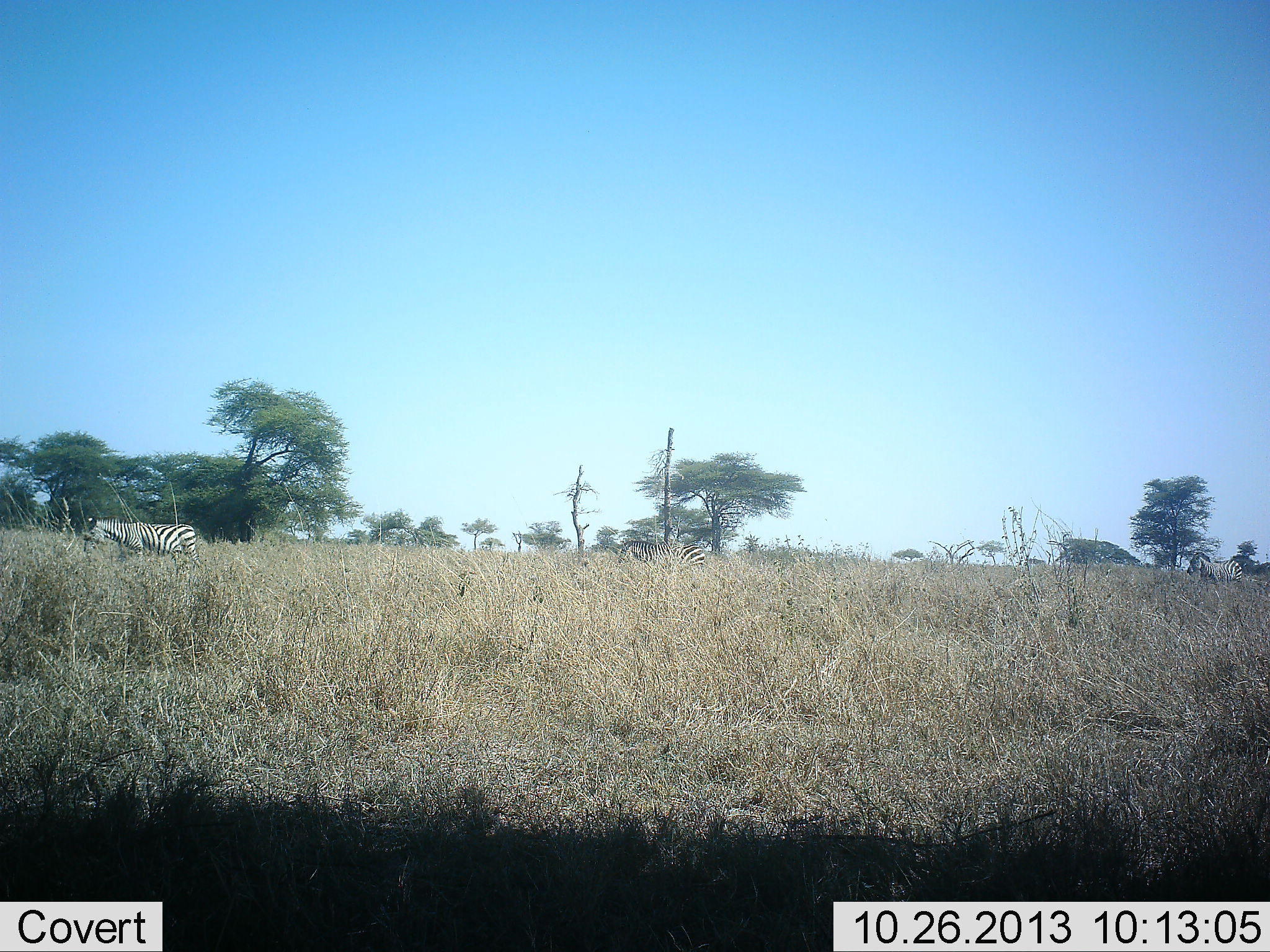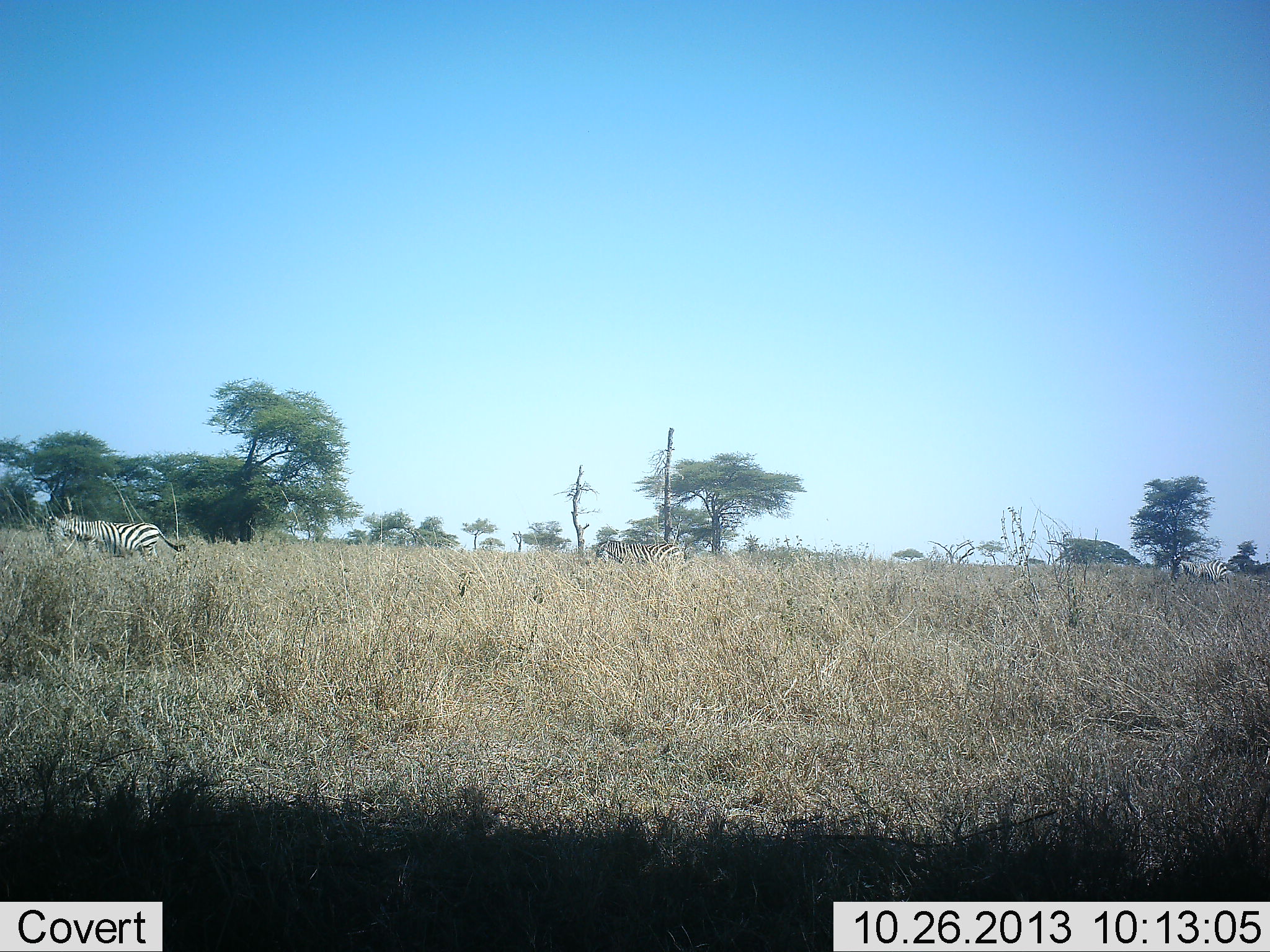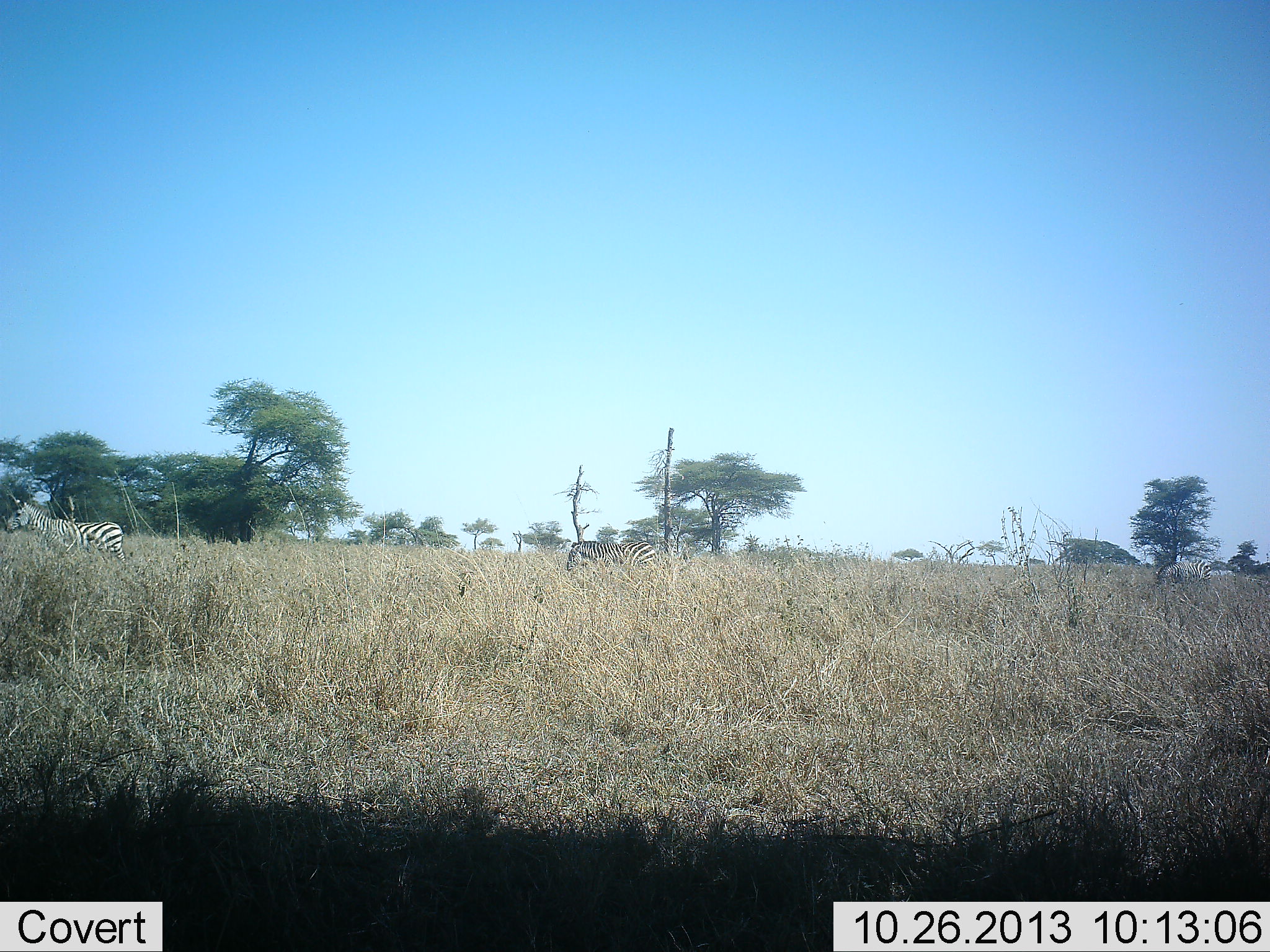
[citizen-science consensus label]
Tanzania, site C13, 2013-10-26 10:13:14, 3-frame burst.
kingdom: Animalia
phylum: Chordata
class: Mammalia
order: Perissodactyla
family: Equidae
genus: Equus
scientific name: Equus quagga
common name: plains zebra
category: zebra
Zebra (plains zebra) (Equus quagga), count 3. Behavior (volunteer vote fractions): standing 0%, resting 0%, moving 100%, interacting 0%. Young present (vote fraction): 0%. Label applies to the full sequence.